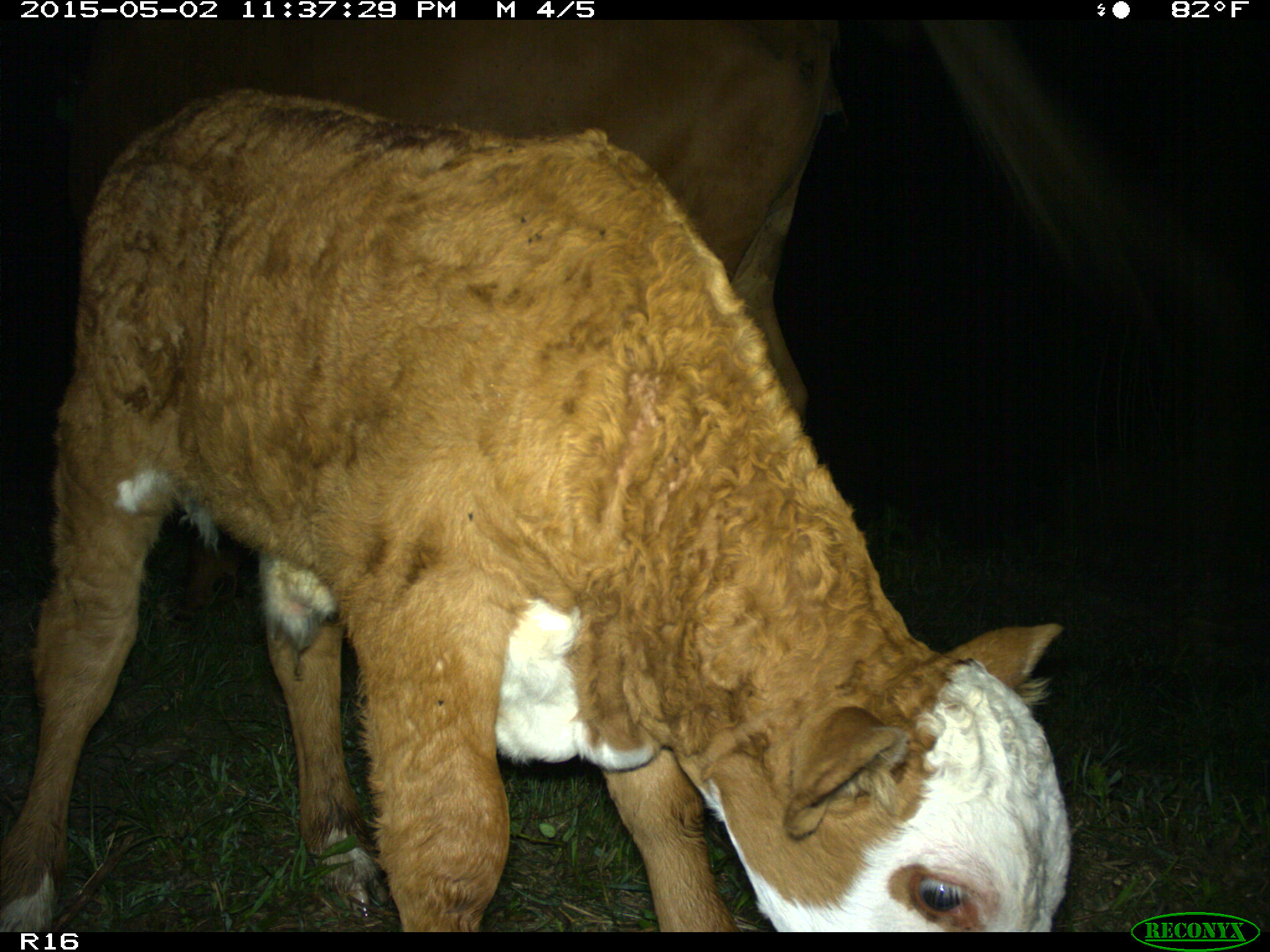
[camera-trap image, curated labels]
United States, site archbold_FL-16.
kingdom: Animalia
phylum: Chordata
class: Mammalia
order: Artiodactyla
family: Bovidae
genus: Bos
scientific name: Bos taurus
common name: domestic cow